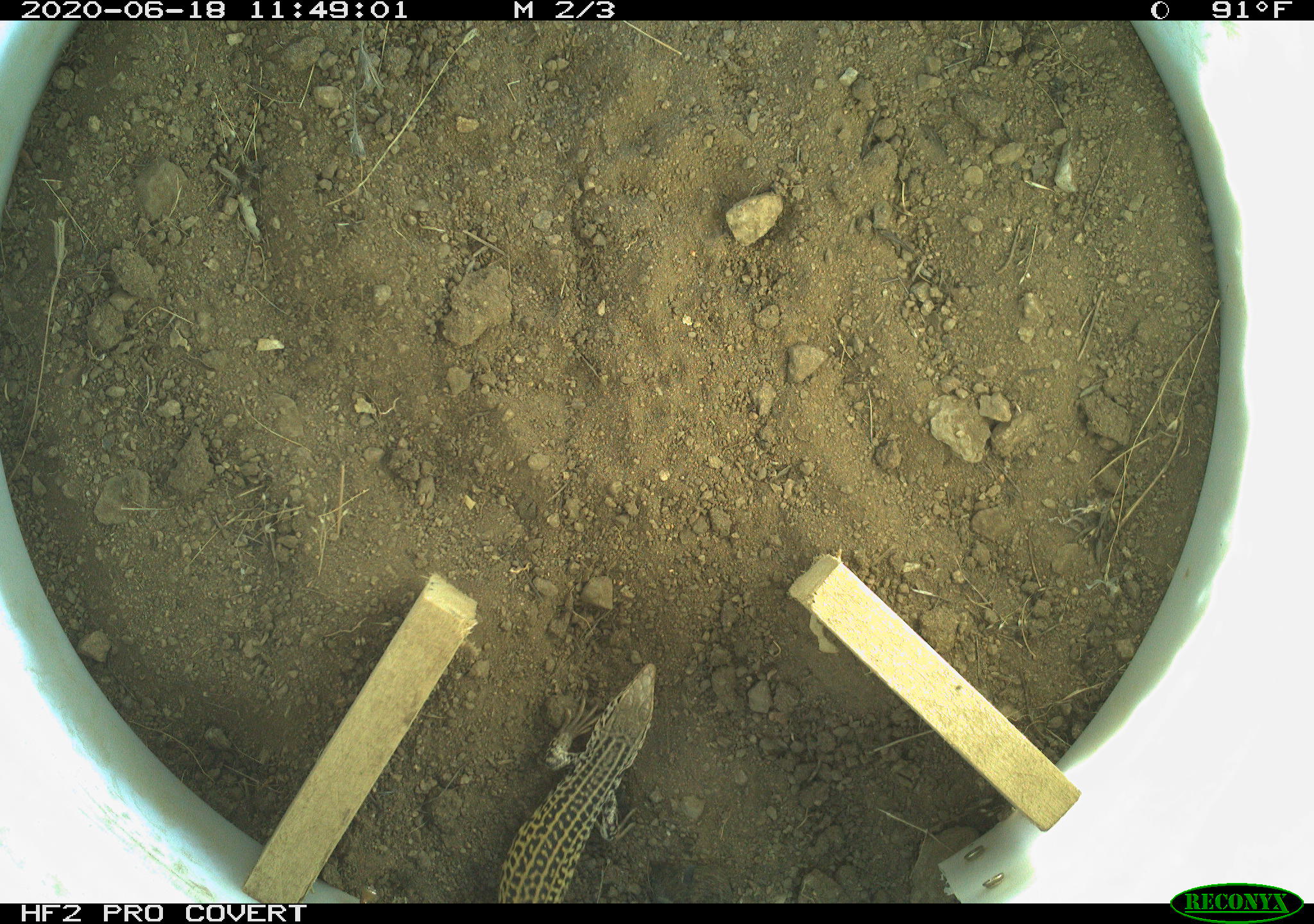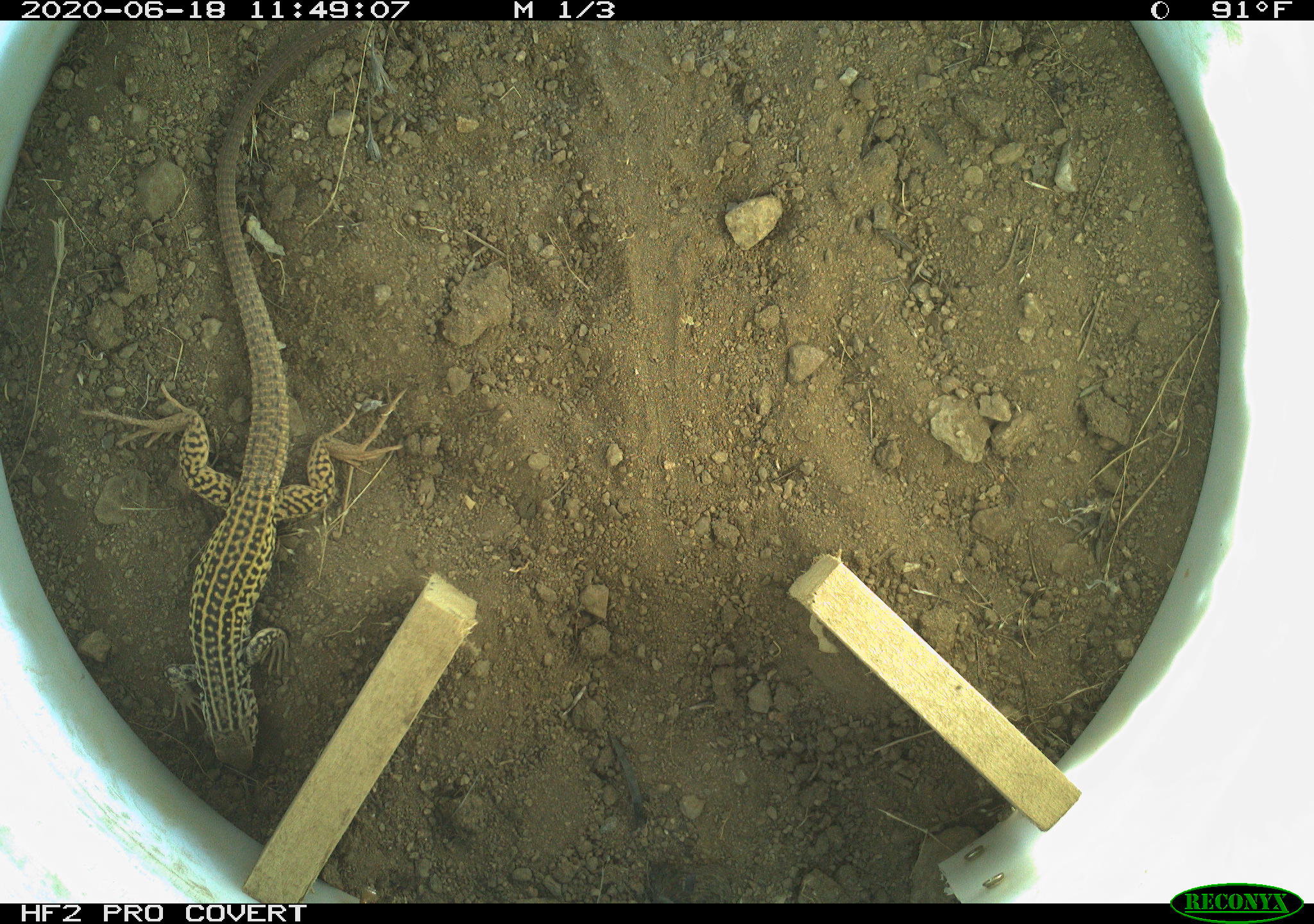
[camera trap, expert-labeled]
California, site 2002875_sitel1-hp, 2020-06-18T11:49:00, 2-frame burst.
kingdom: Animalia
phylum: Chordata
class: Reptilia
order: Squamata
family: Teiidae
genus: Aspidoscelis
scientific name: Aspidoscelis tigris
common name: western whiptail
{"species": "western whiptail (Aspidoscelis tigris)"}